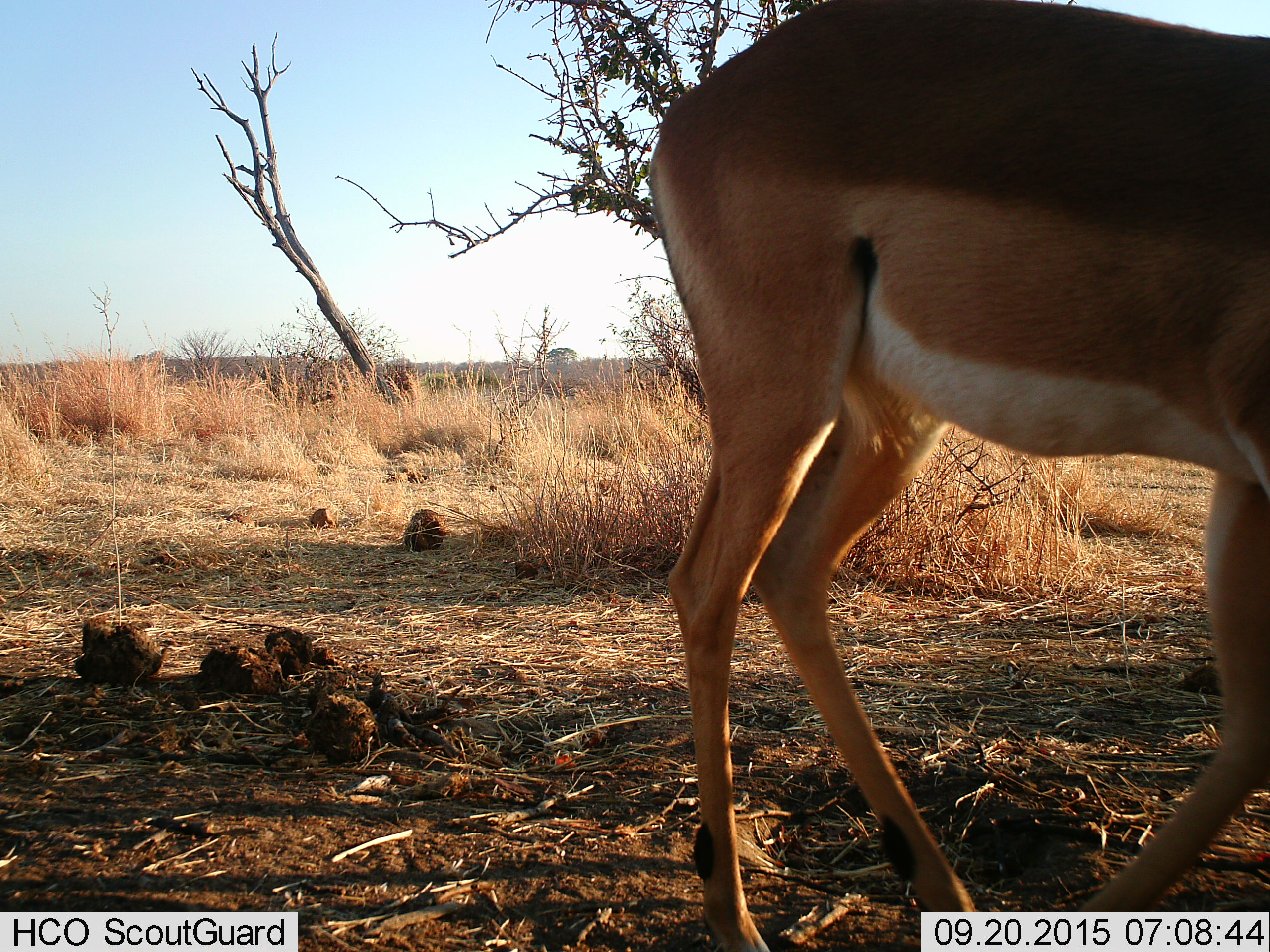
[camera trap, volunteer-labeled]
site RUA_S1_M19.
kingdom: Animalia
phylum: Chordata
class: Mammalia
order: Artiodactyla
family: Bovidae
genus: Aepyceros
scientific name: Aepyceros melampus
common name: impala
Impala (Aepyceros melampus), count 1. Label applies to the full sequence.